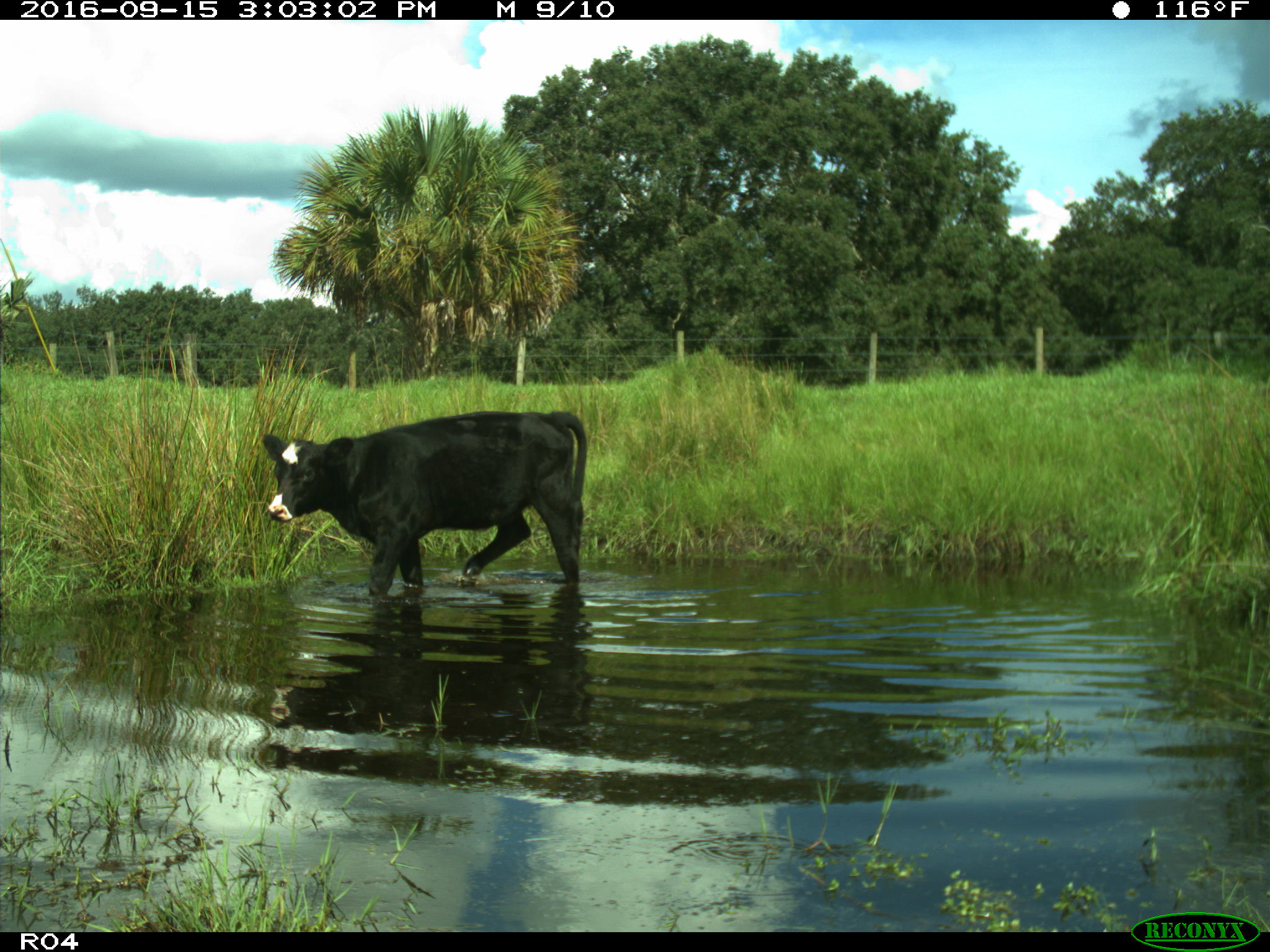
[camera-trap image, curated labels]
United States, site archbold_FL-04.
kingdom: Animalia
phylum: Chordata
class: Mammalia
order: Artiodactyla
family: Bovidae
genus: Bos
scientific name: Bos taurus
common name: domestic cow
Bos taurus (domestic cow).